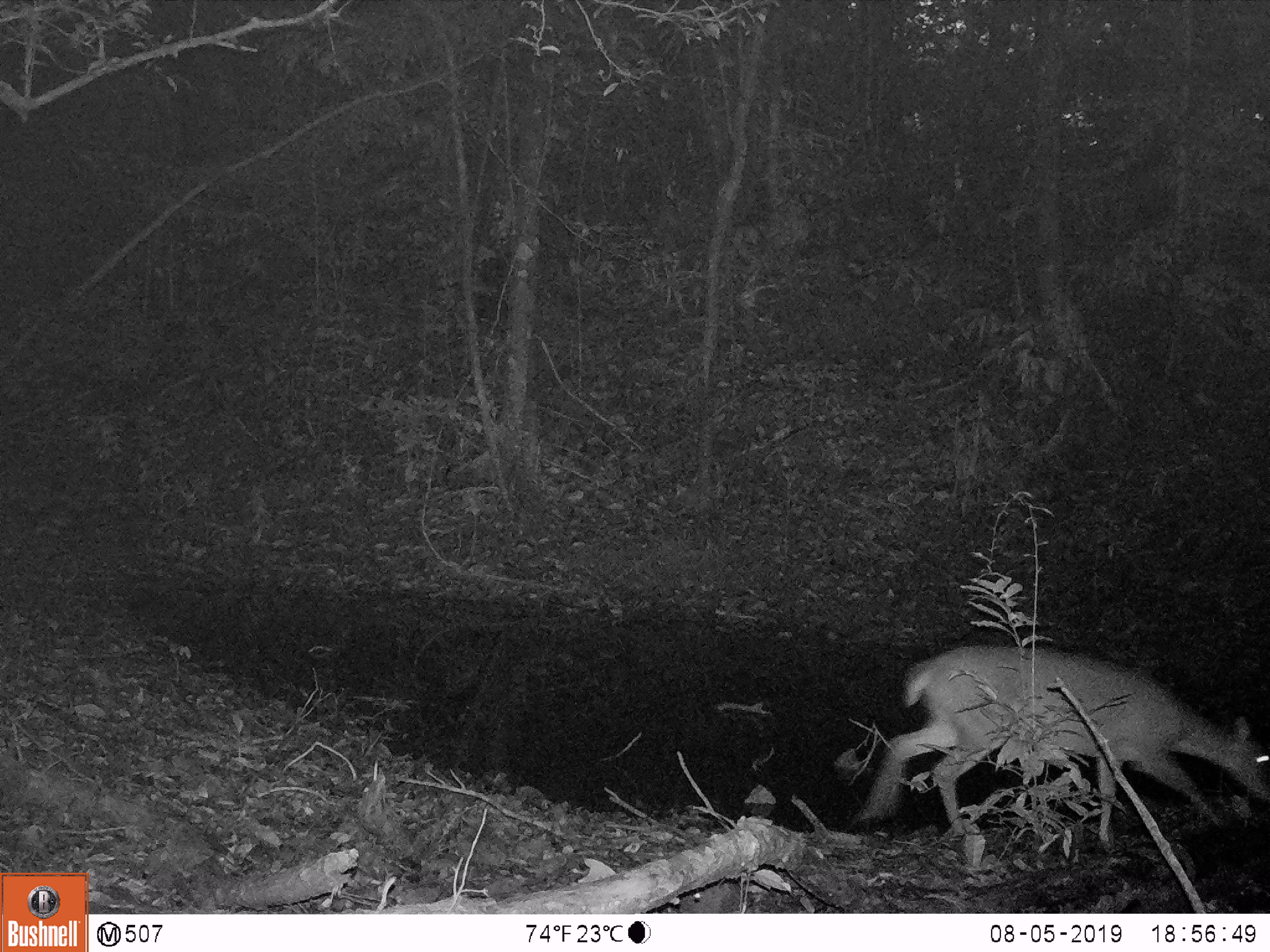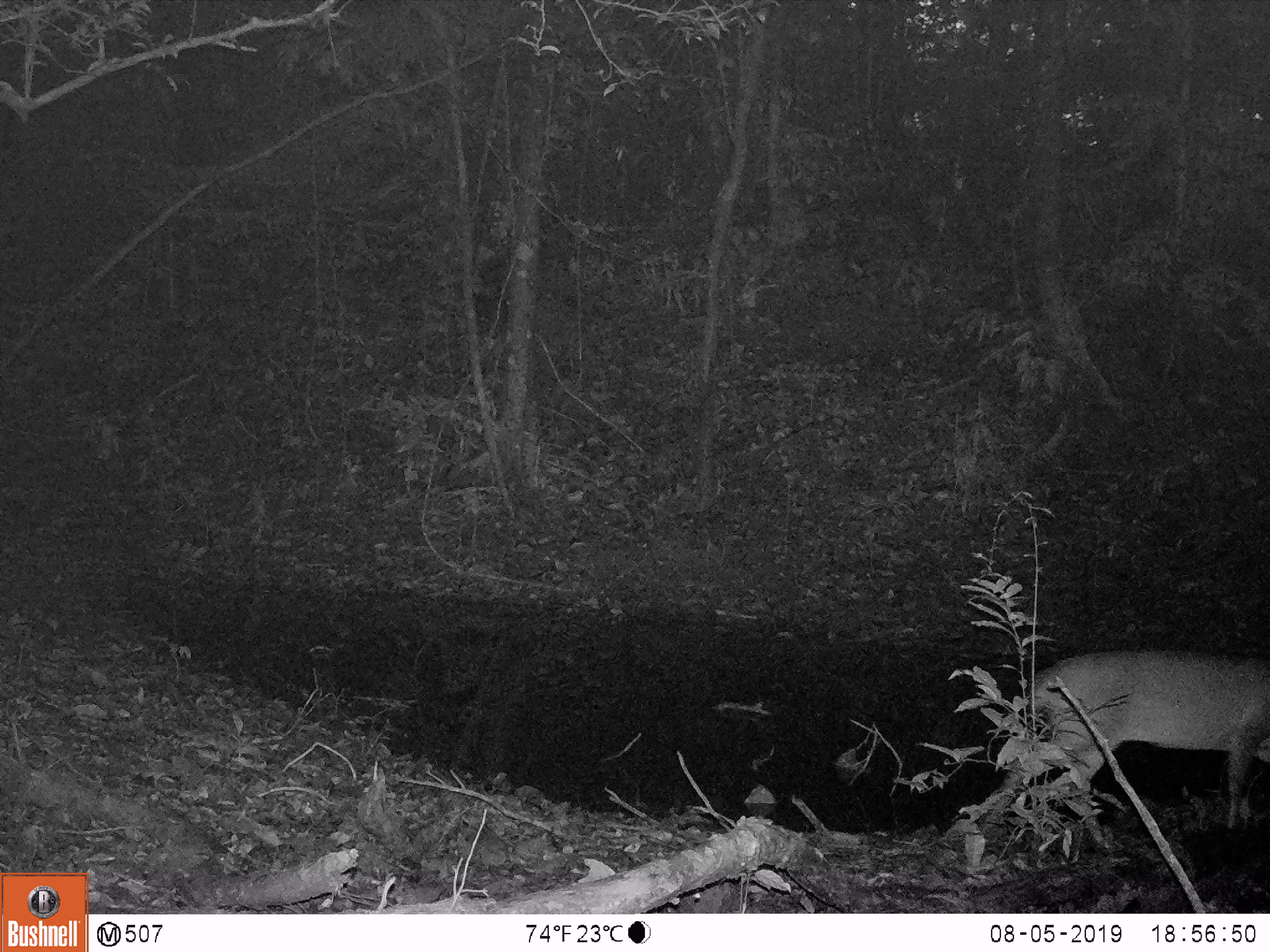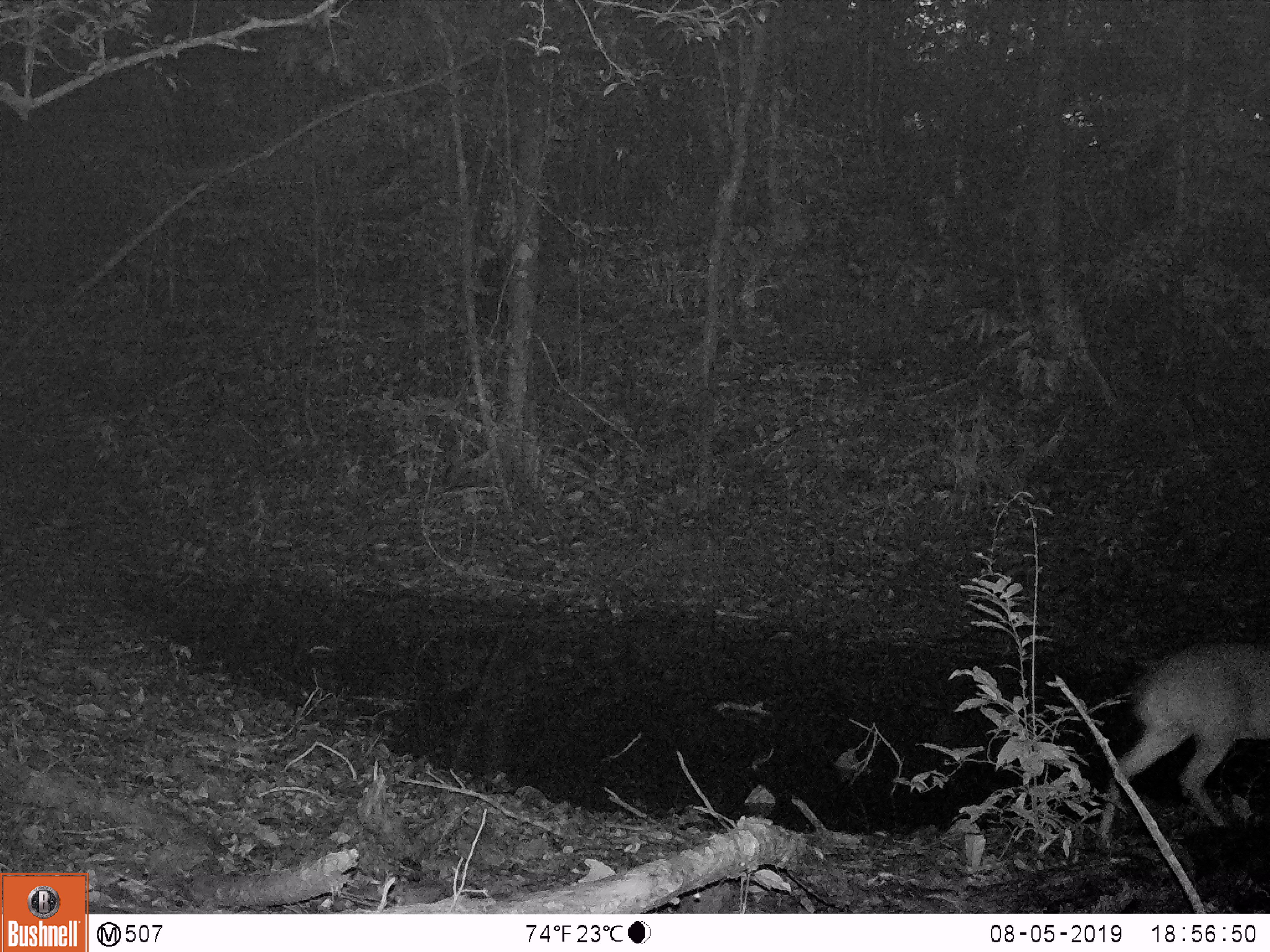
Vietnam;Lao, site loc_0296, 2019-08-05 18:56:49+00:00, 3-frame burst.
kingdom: Animalia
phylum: Chordata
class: Mammalia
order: Artiodactyla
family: Cervidae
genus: Muntiacus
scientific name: Muntiacus vuquangensis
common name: large-antlered muntjac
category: large antlered muntjac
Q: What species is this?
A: Large antlered muntjac (large-antlered muntjac) (Muntiacus vuquangensis).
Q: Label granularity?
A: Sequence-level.